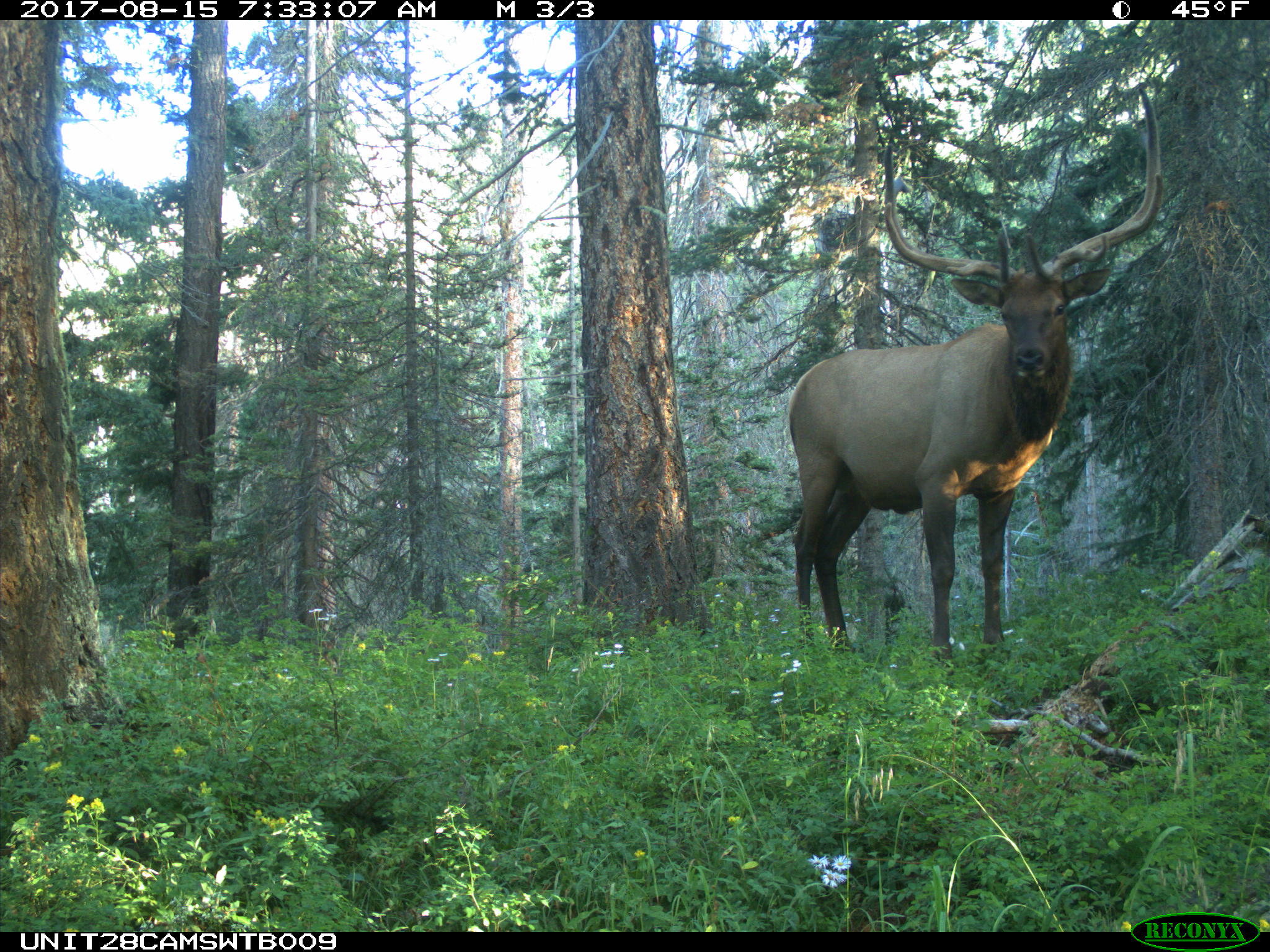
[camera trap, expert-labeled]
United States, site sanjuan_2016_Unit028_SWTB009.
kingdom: Animalia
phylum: Chordata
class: Mammalia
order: Artiodactyla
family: Cervidae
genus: Cervus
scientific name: Cervus elaphus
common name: red deer